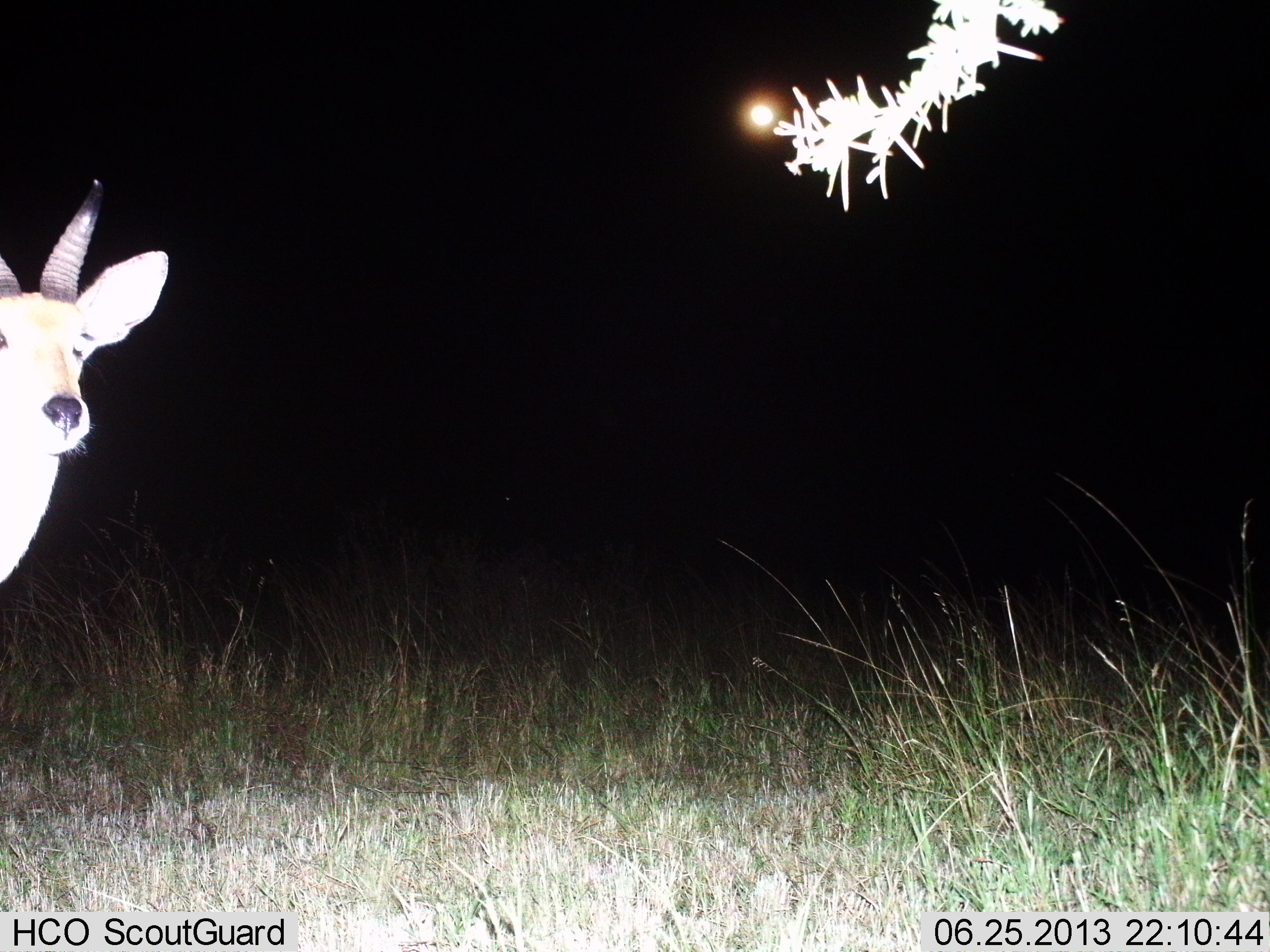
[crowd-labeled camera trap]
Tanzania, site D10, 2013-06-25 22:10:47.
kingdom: Animalia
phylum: Chordata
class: Mammalia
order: Artiodactyla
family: Bovidae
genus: Redunca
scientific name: Redunca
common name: reedbuck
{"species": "reedbuck (Redunca)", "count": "1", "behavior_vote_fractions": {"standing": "100%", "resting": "0%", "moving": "0%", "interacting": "0%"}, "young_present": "0%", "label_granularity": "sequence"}